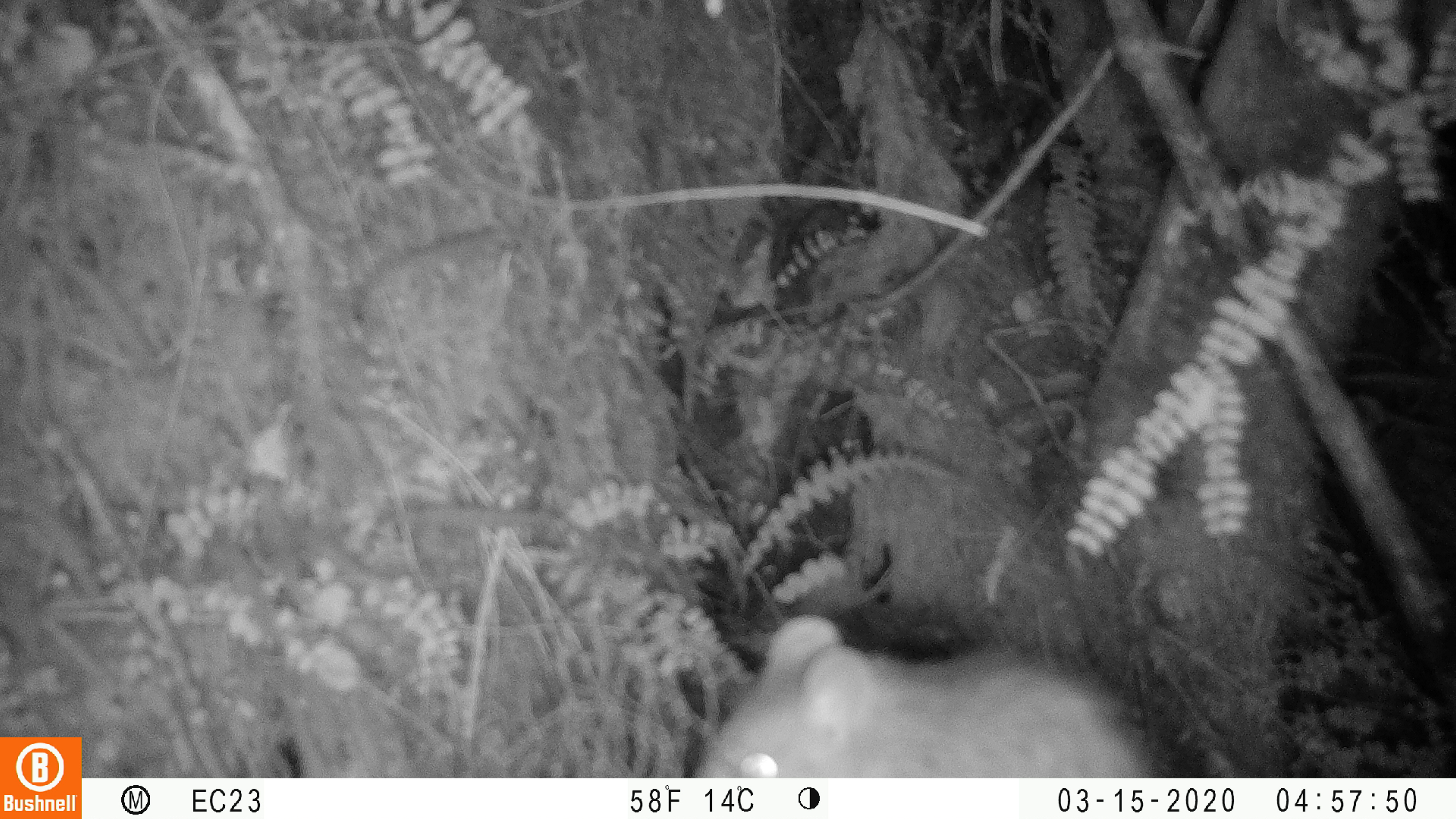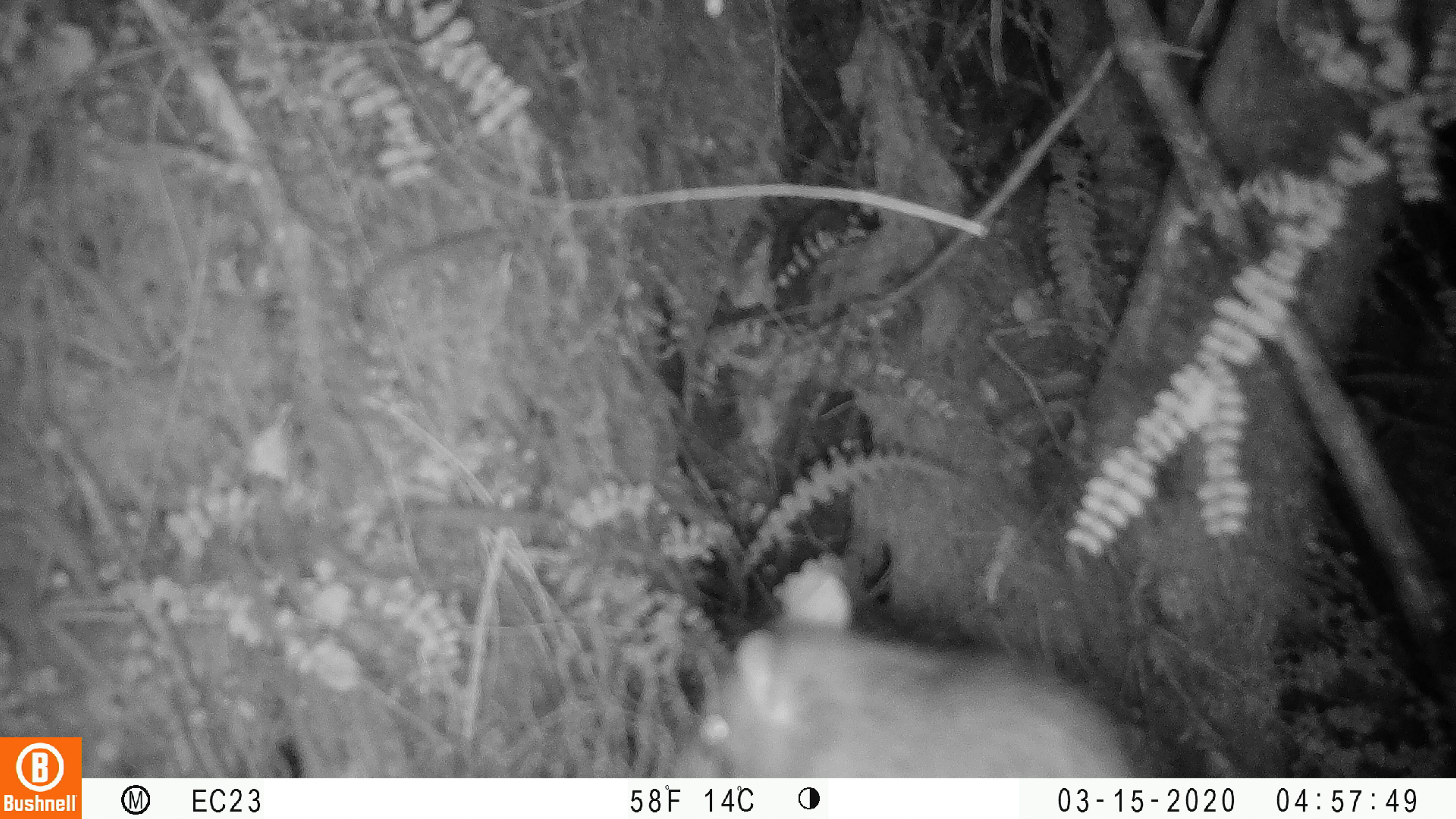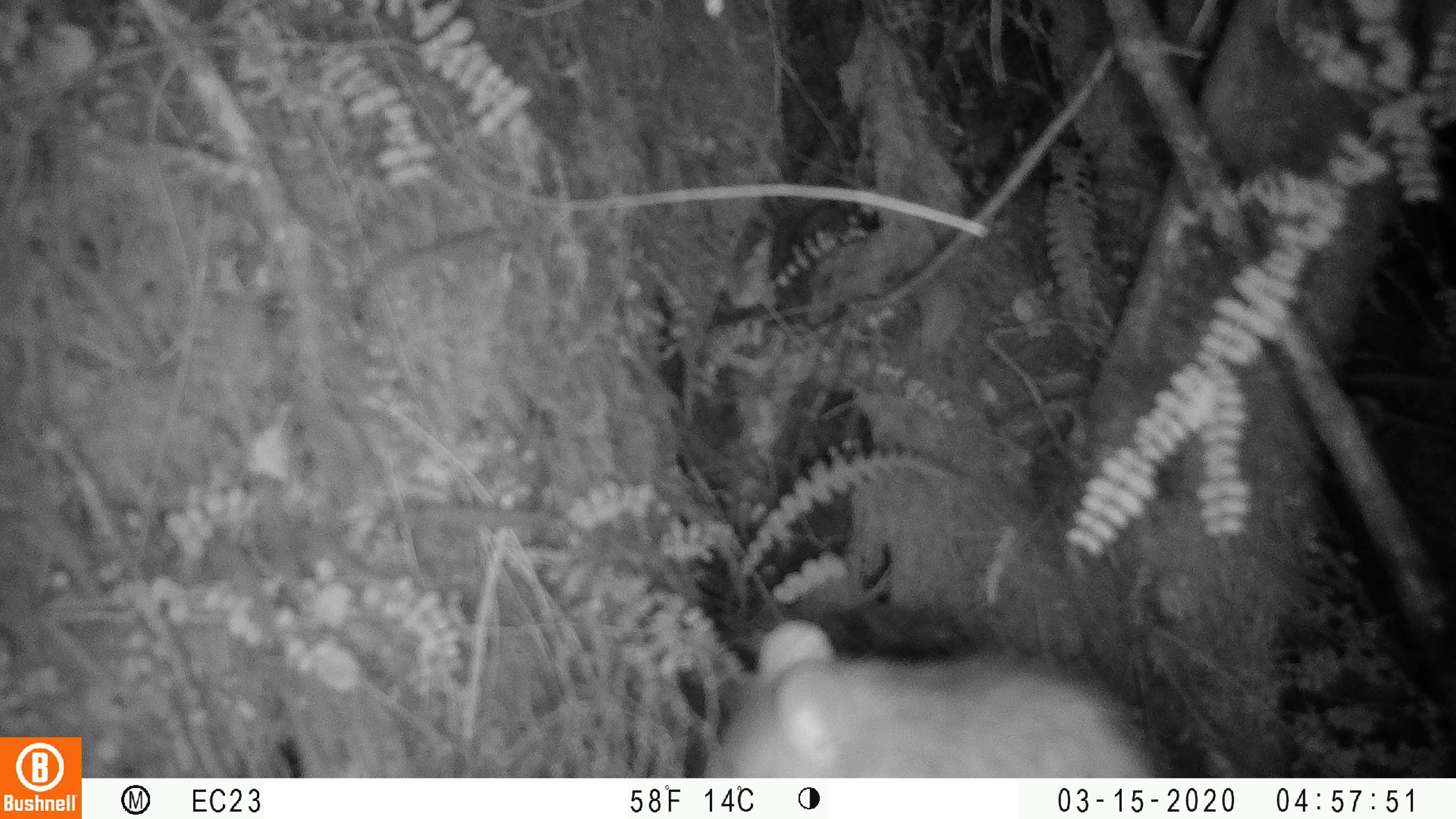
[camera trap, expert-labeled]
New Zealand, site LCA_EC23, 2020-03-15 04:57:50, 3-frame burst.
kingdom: Animalia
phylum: Chordata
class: Mammalia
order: Rodentia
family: Muridae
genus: Rattus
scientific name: Rattus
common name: rat